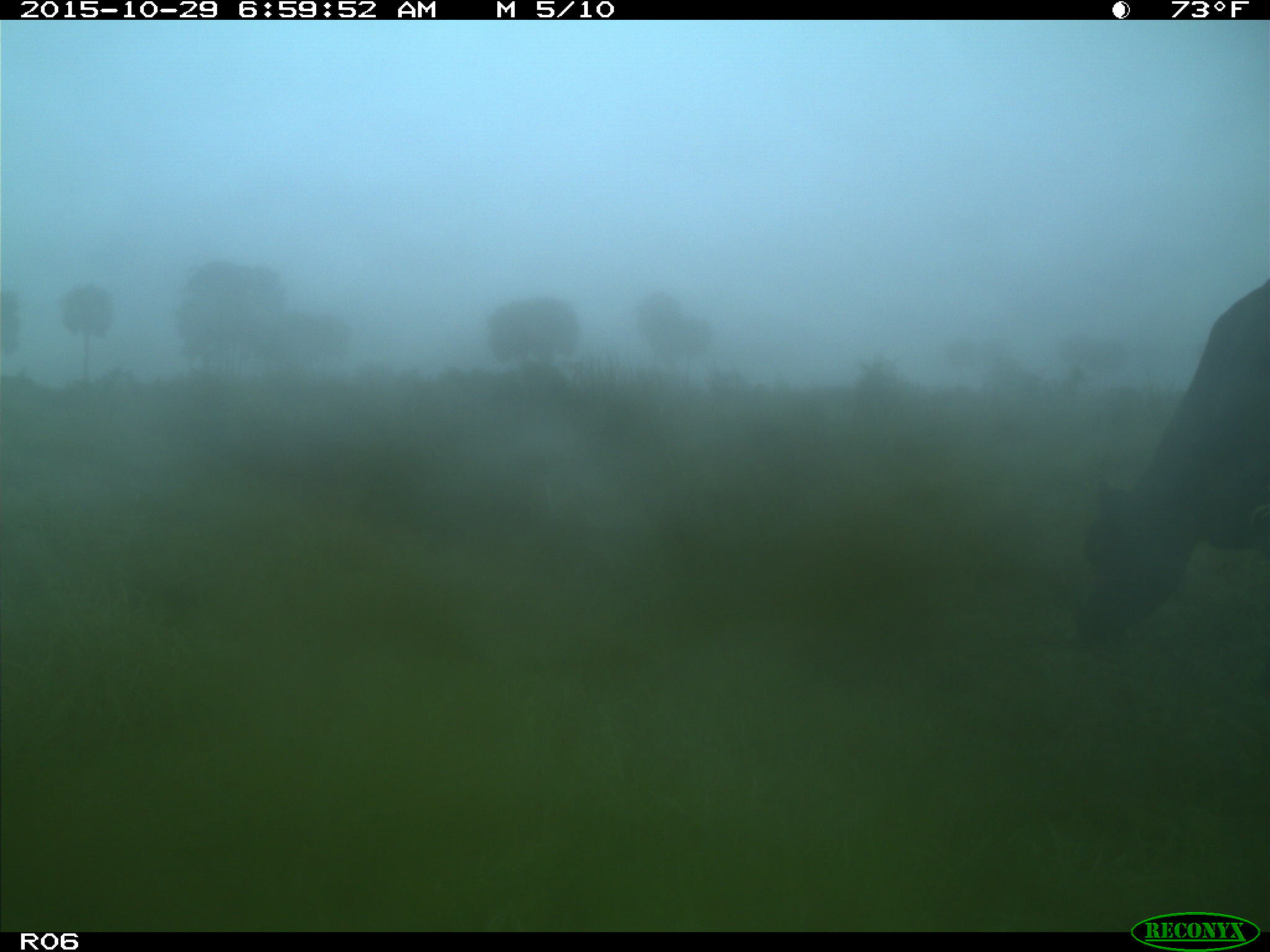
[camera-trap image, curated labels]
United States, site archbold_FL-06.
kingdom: Animalia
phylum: Chordata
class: Mammalia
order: Artiodactyla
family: Bovidae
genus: Bos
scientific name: Bos taurus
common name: domestic cow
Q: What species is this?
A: Bos taurus (domestic cow).